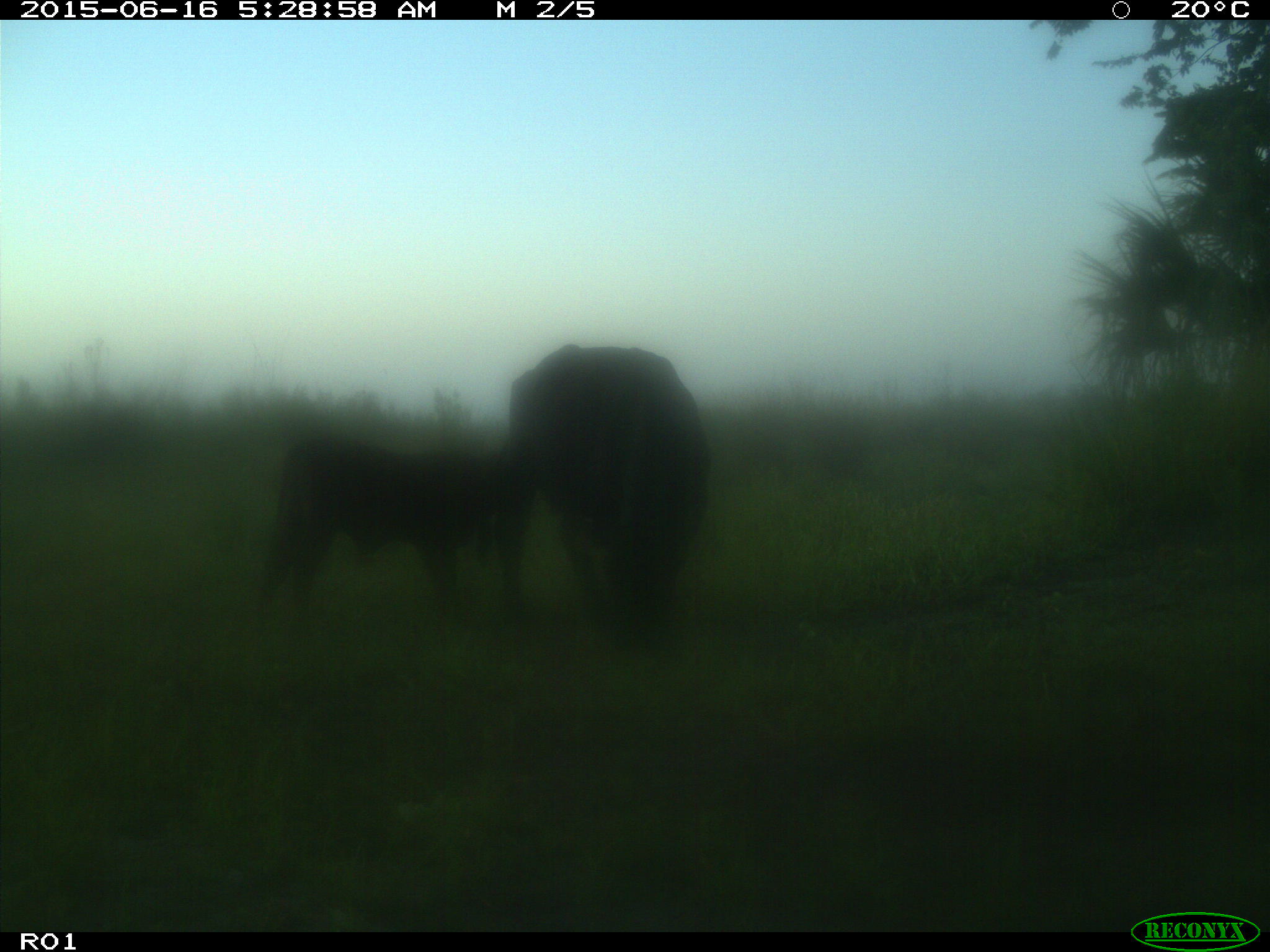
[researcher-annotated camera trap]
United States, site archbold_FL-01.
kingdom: Animalia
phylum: Chordata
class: Mammalia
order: Artiodactyla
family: Bovidae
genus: Bos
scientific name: Bos taurus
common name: domestic cow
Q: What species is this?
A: Bos taurus (domestic cow).